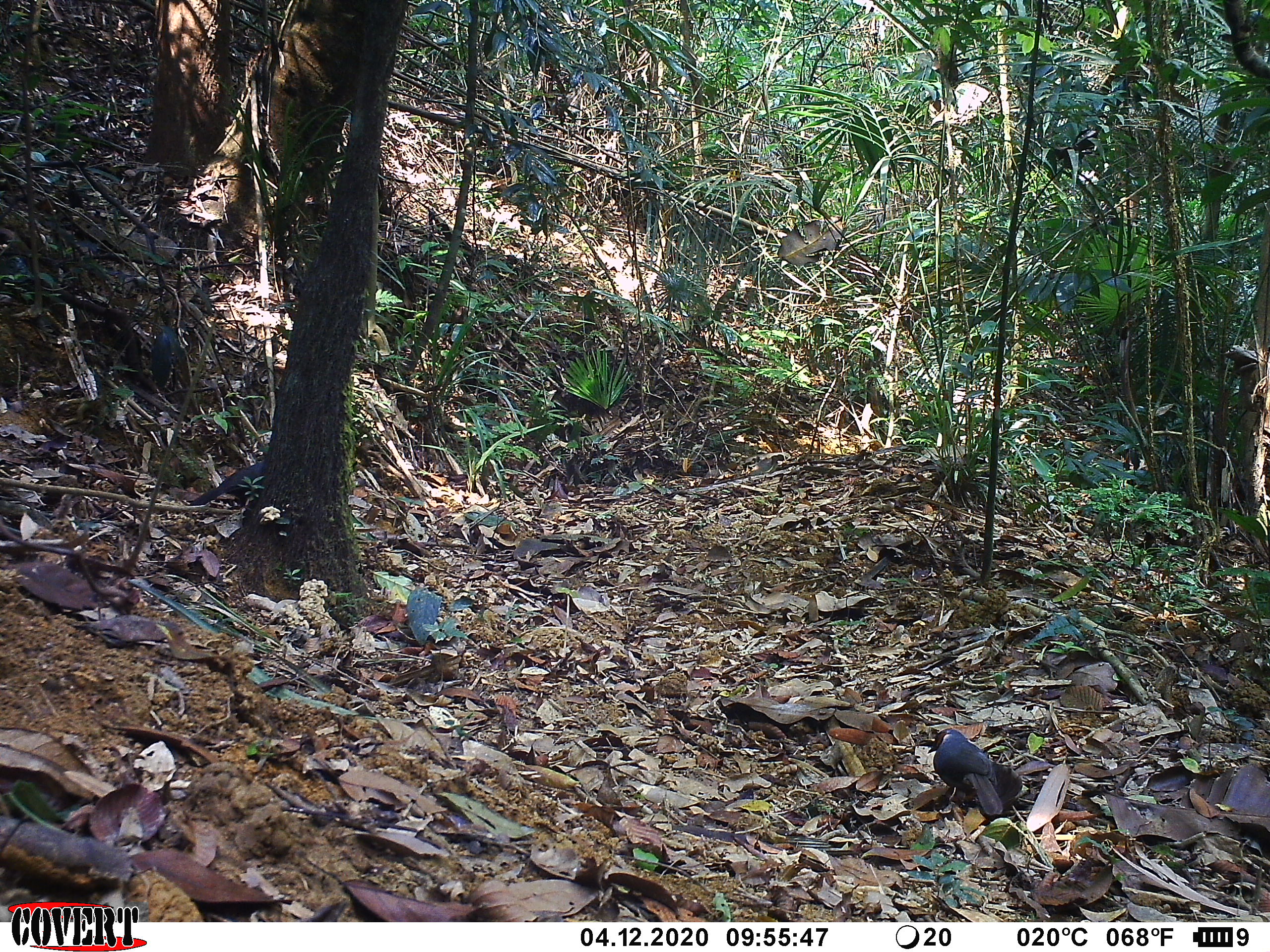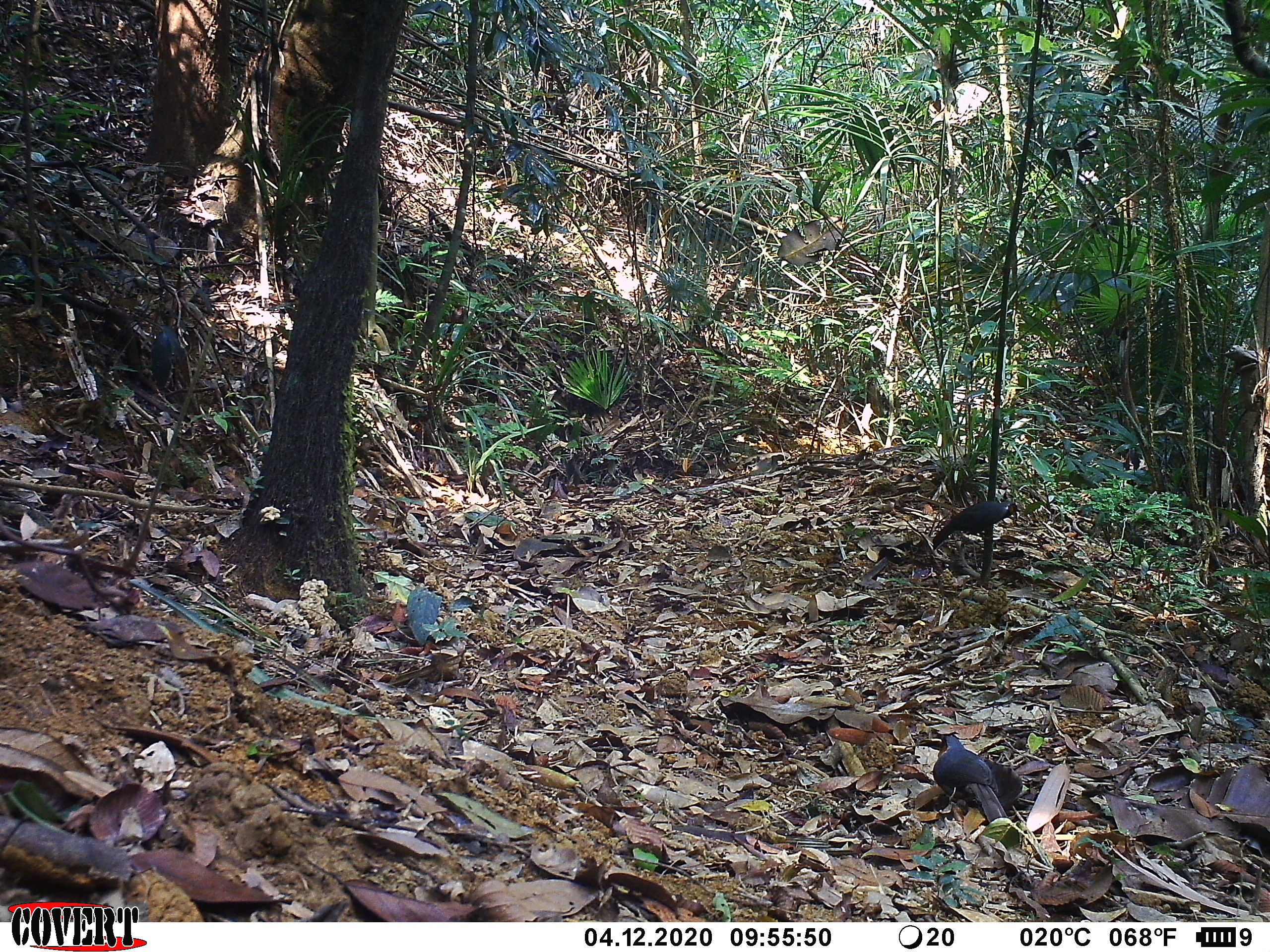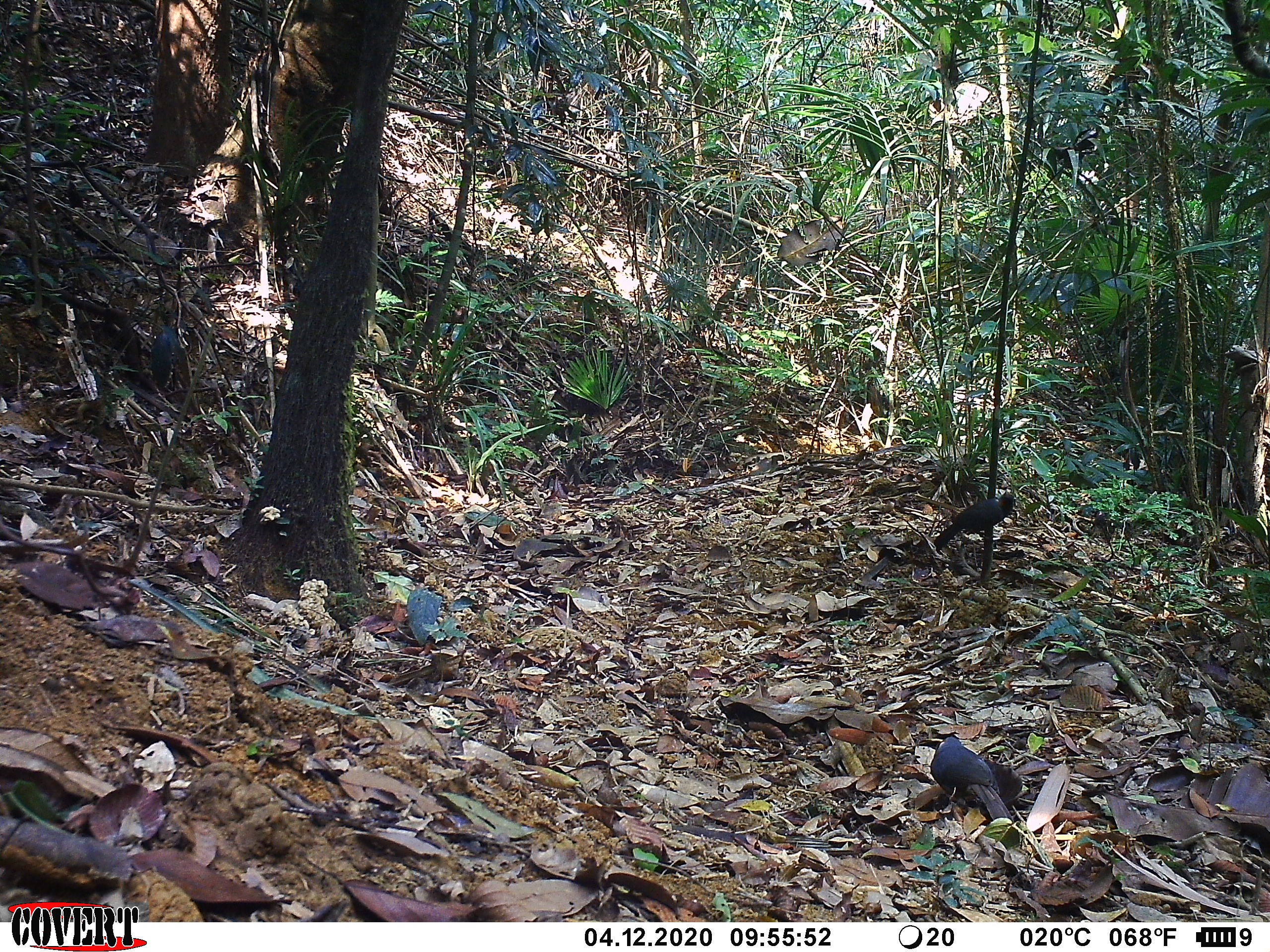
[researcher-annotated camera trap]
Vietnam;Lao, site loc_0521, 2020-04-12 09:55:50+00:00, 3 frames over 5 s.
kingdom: Animalia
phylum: Chordata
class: Aves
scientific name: Aves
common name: bird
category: unidentified bird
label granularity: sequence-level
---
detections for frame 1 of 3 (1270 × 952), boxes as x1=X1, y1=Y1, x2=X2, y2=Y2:
unidentified bird: x1=927, y1=728, x2=1003, y2=817; x1=190, y1=461, x2=265, y2=506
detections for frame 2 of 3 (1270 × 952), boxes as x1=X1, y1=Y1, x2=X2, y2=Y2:
unidentified bird: x1=933, y1=734, x2=1008, y2=823; x1=932, y1=500, x2=1018, y2=551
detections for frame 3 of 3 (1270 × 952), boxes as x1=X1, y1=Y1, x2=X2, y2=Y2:
unidentified bird: x1=930, y1=736, x2=1014, y2=823; x1=934, y1=494, x2=1014, y2=553